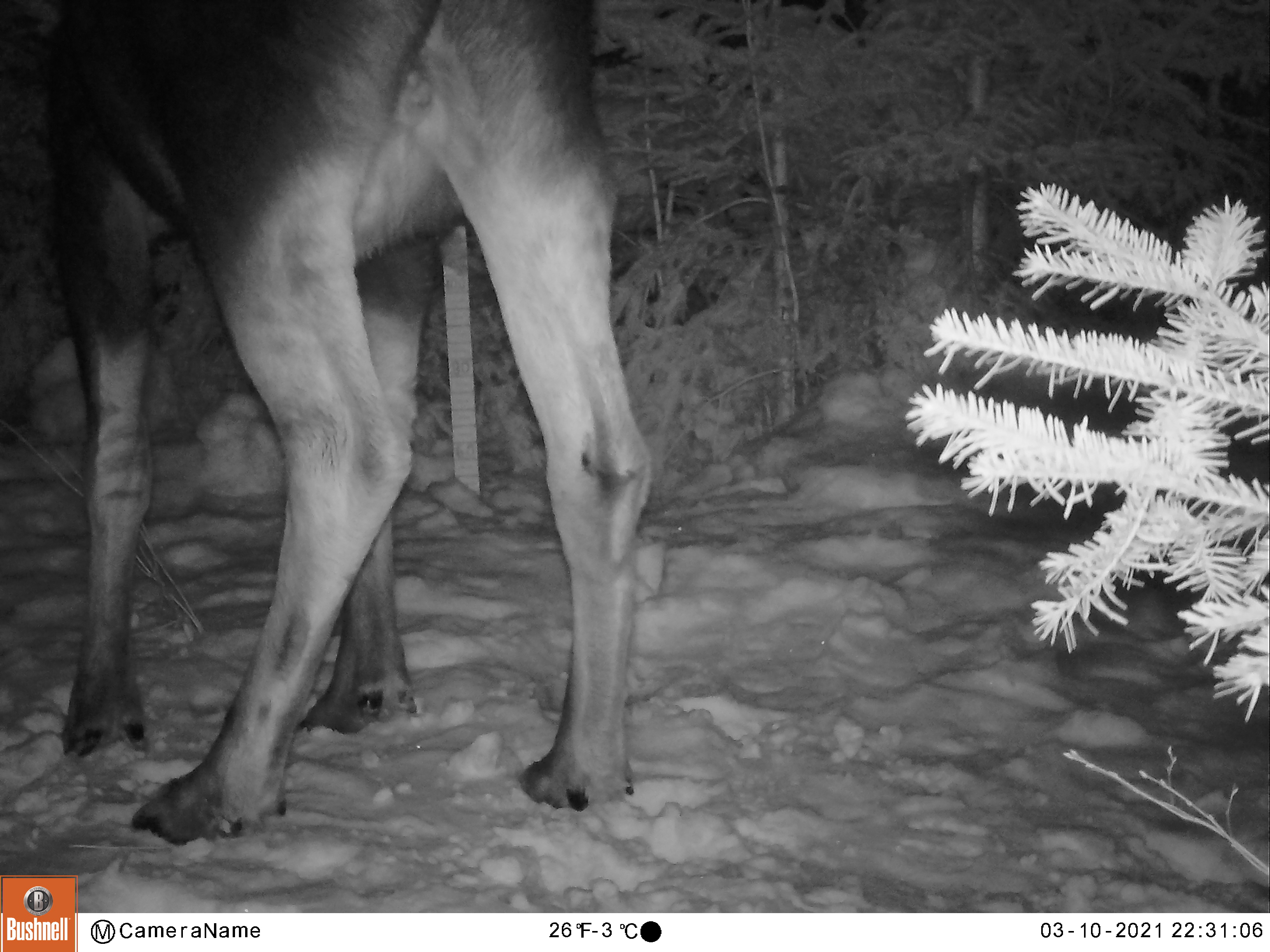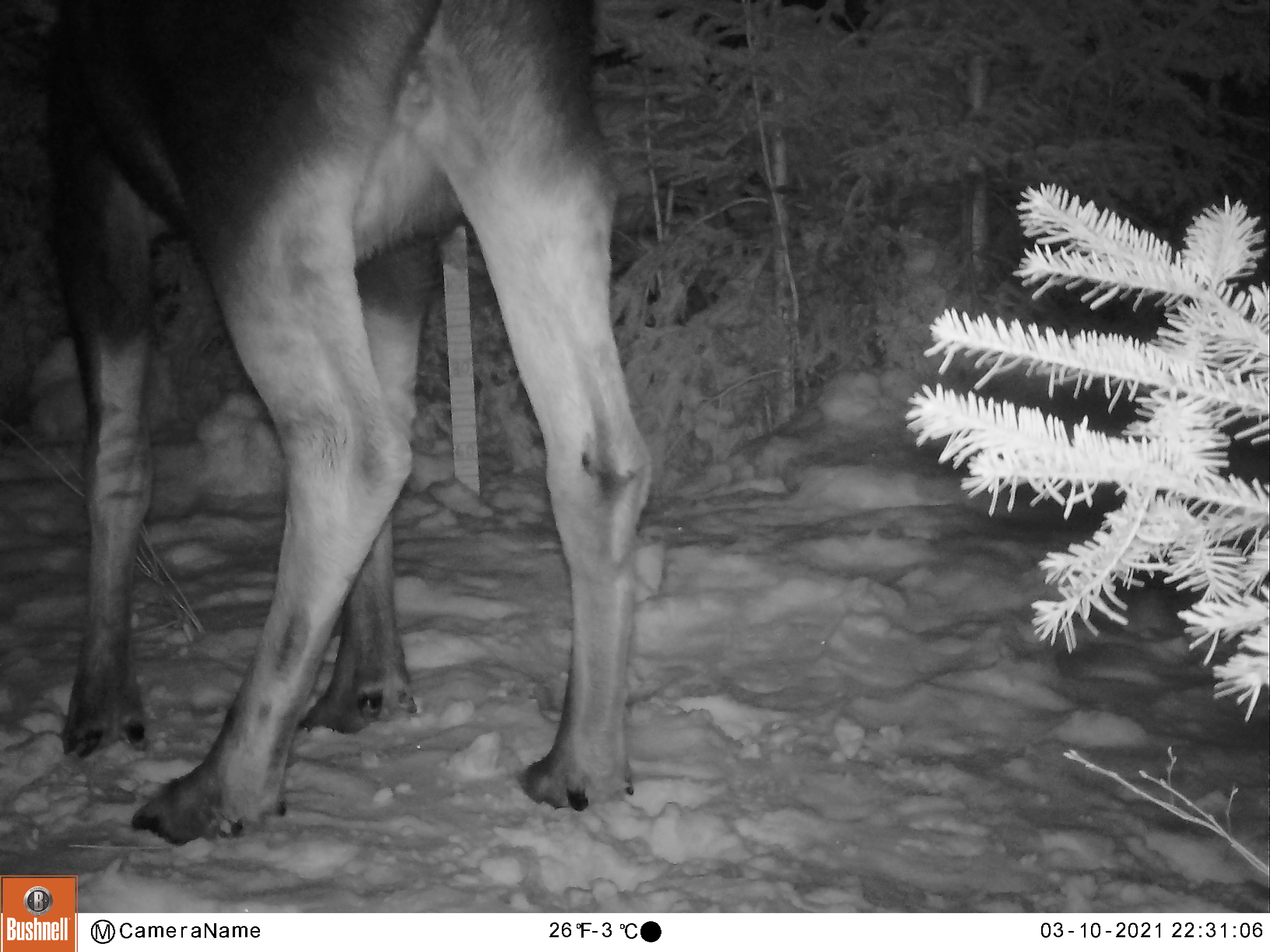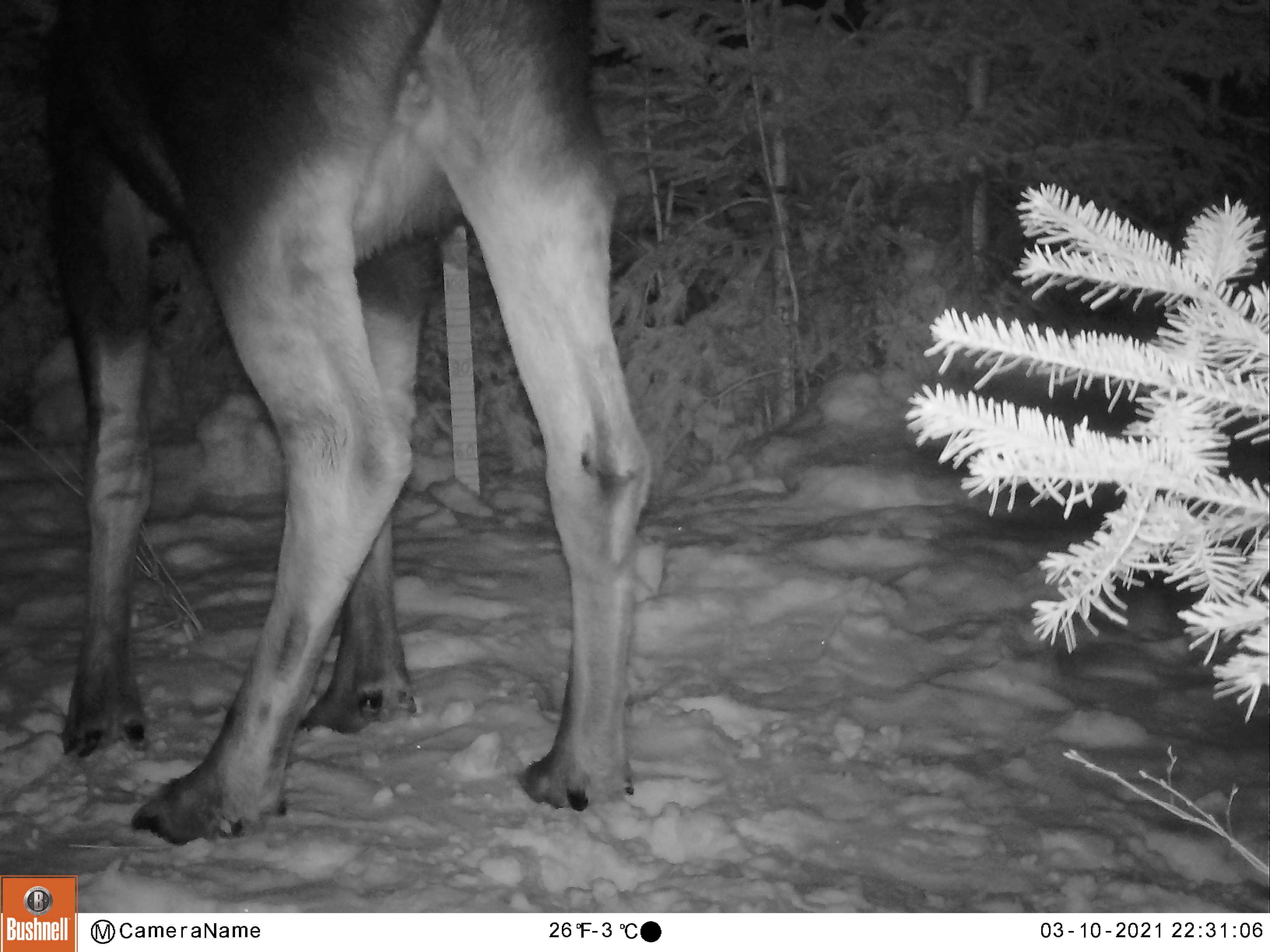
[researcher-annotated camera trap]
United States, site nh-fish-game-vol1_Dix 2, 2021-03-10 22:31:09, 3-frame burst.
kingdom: Animalia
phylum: Chordata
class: Mammalia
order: Artiodactyla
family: Cervidae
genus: Alces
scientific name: Alces alces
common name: moose